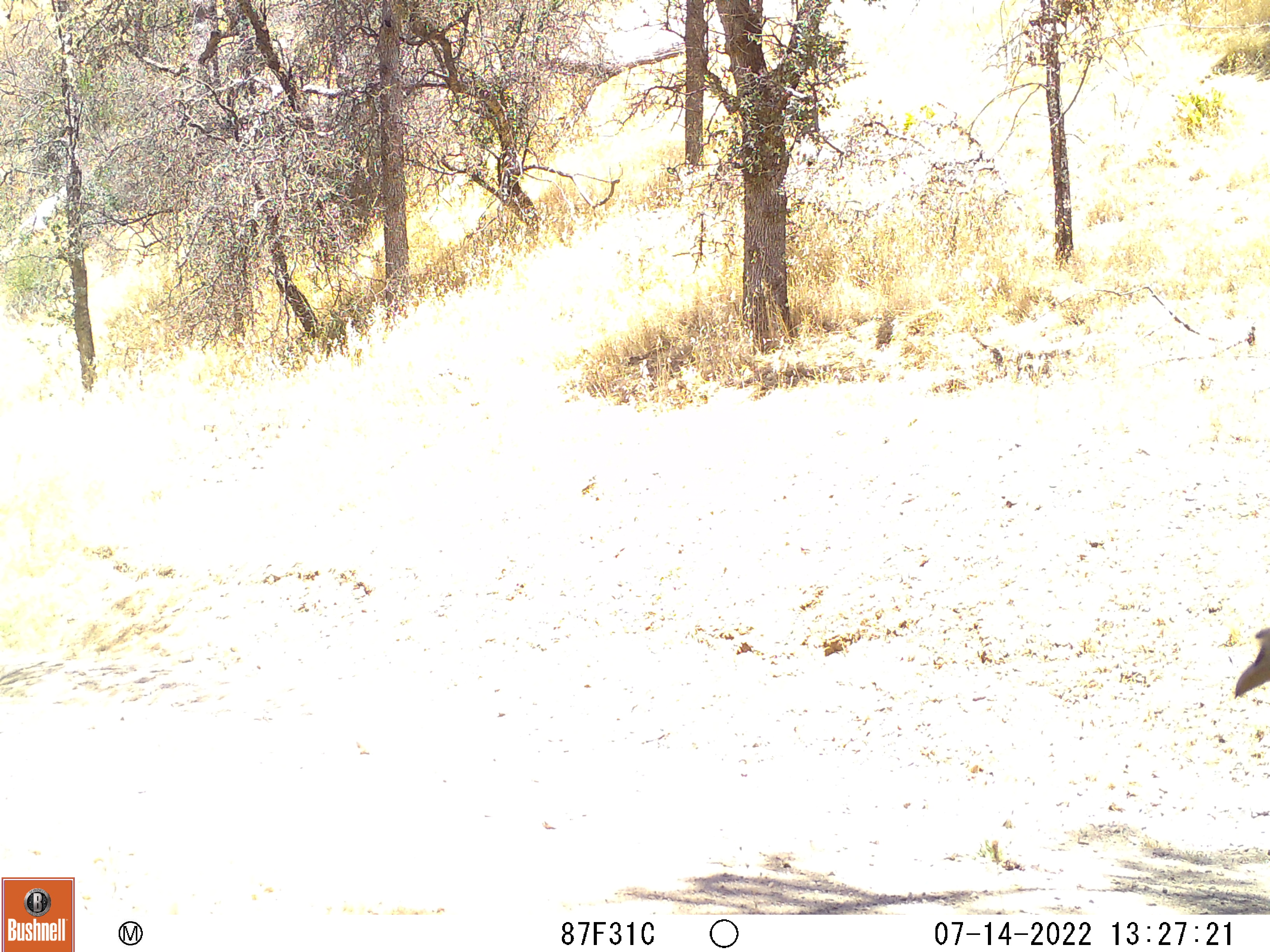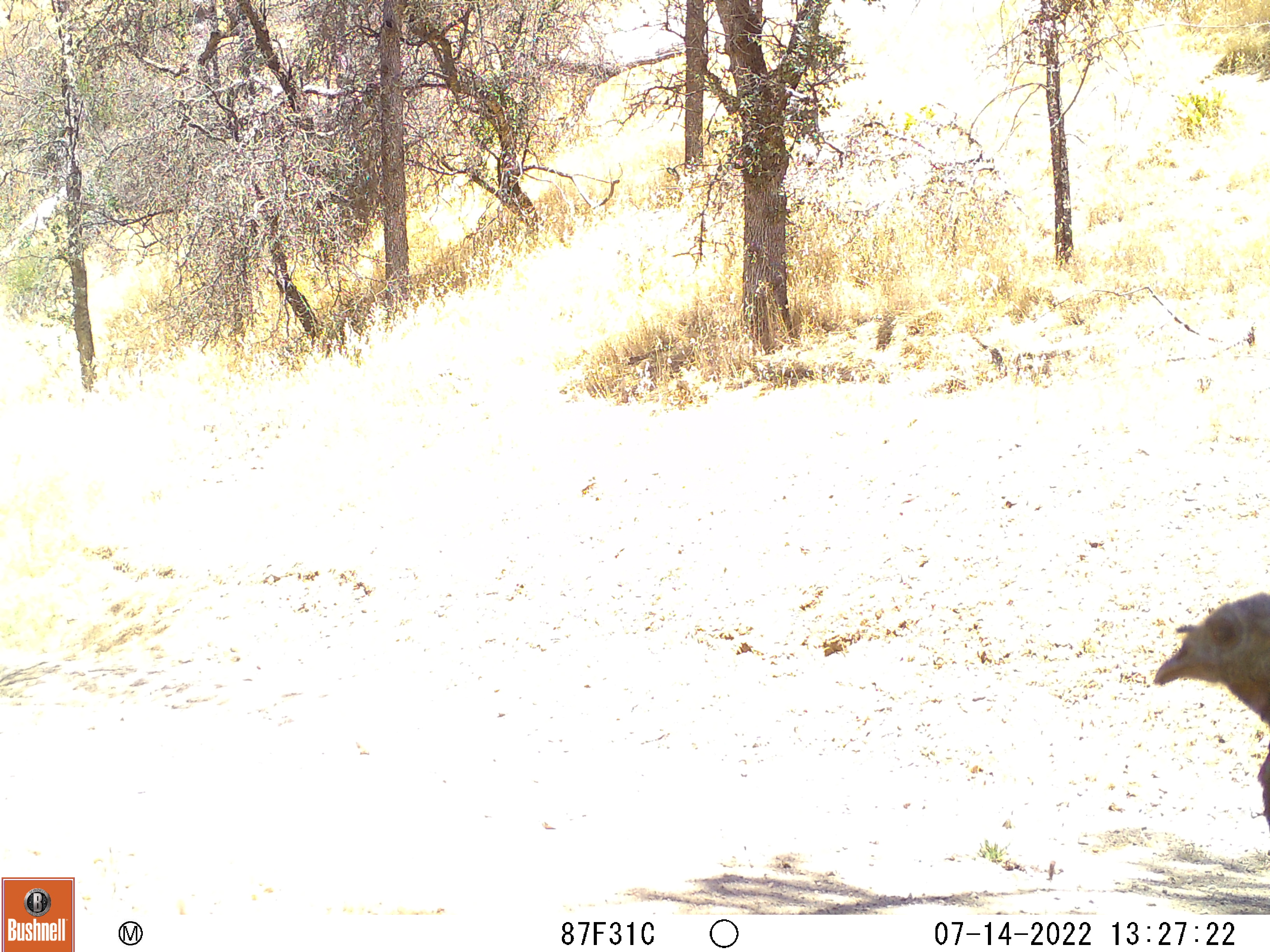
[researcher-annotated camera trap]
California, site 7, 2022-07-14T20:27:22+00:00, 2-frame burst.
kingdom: Animalia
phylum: Chordata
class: Aves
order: Galliformes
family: Phasianidae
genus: Meleagris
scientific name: Meleagris gallopavo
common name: turkey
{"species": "turkey (Meleagris gallopavo)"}